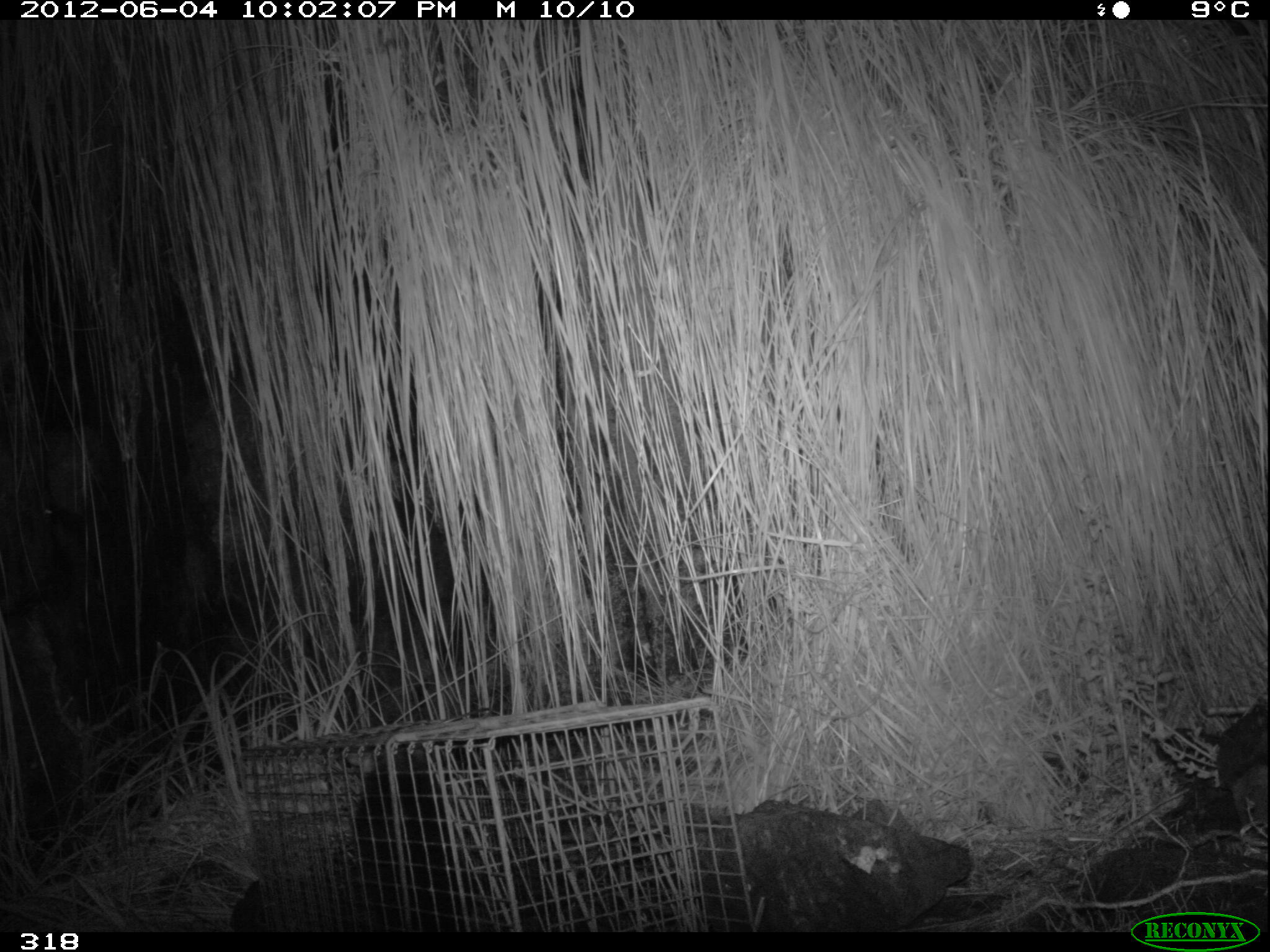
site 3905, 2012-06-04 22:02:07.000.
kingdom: Animalia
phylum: Chordata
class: Mammalia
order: Didelphimorphia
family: Didelphidae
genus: Didelphis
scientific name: Didelphis pernigra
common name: andean white-eared opossum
Didelphis pernigra (andean white-eared opossum).